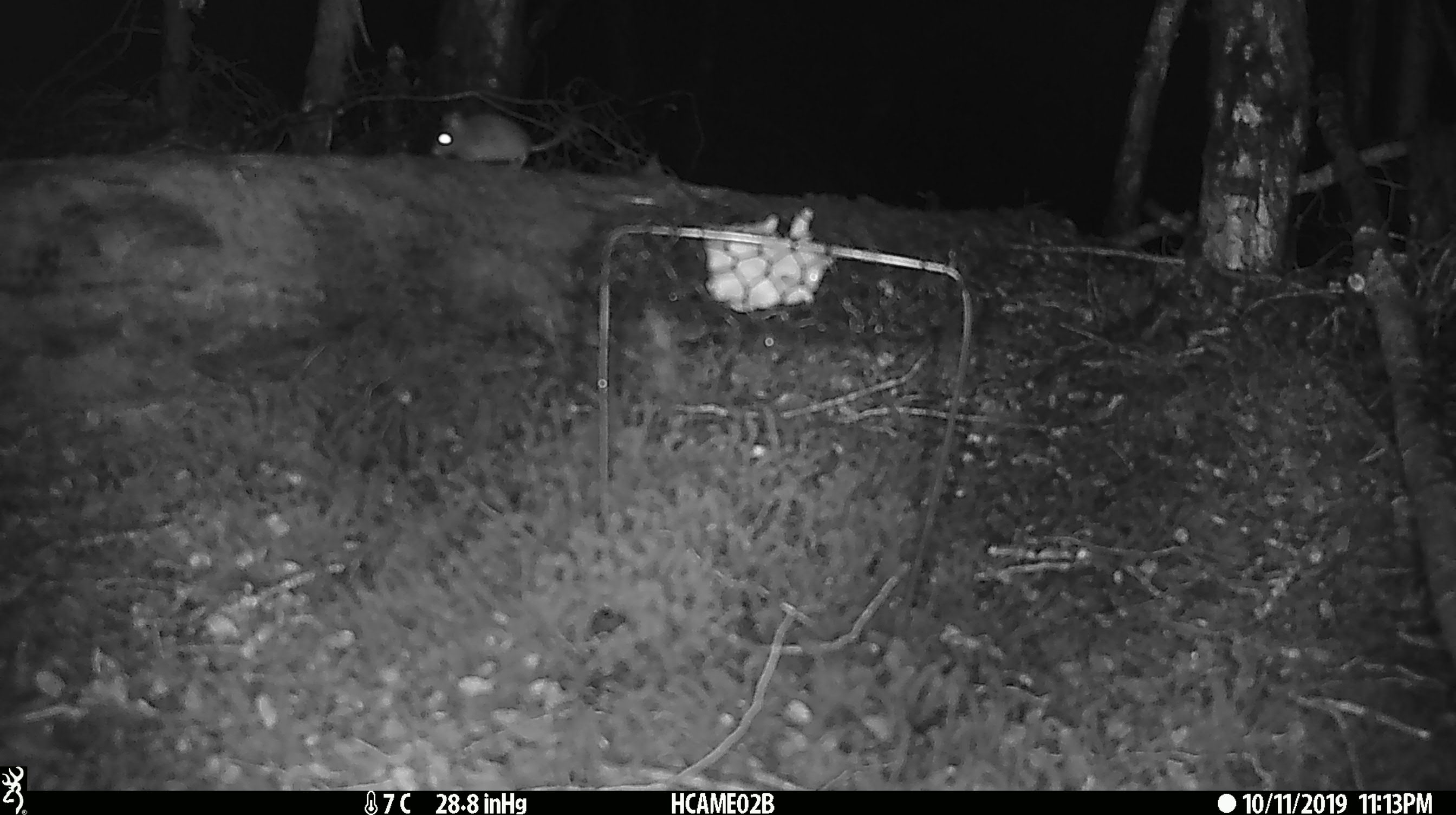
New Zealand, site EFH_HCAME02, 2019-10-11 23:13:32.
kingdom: Animalia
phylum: Chordata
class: Mammalia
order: Rodentia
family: Muridae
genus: Mus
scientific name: Mus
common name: mouse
Mouse (Mus).